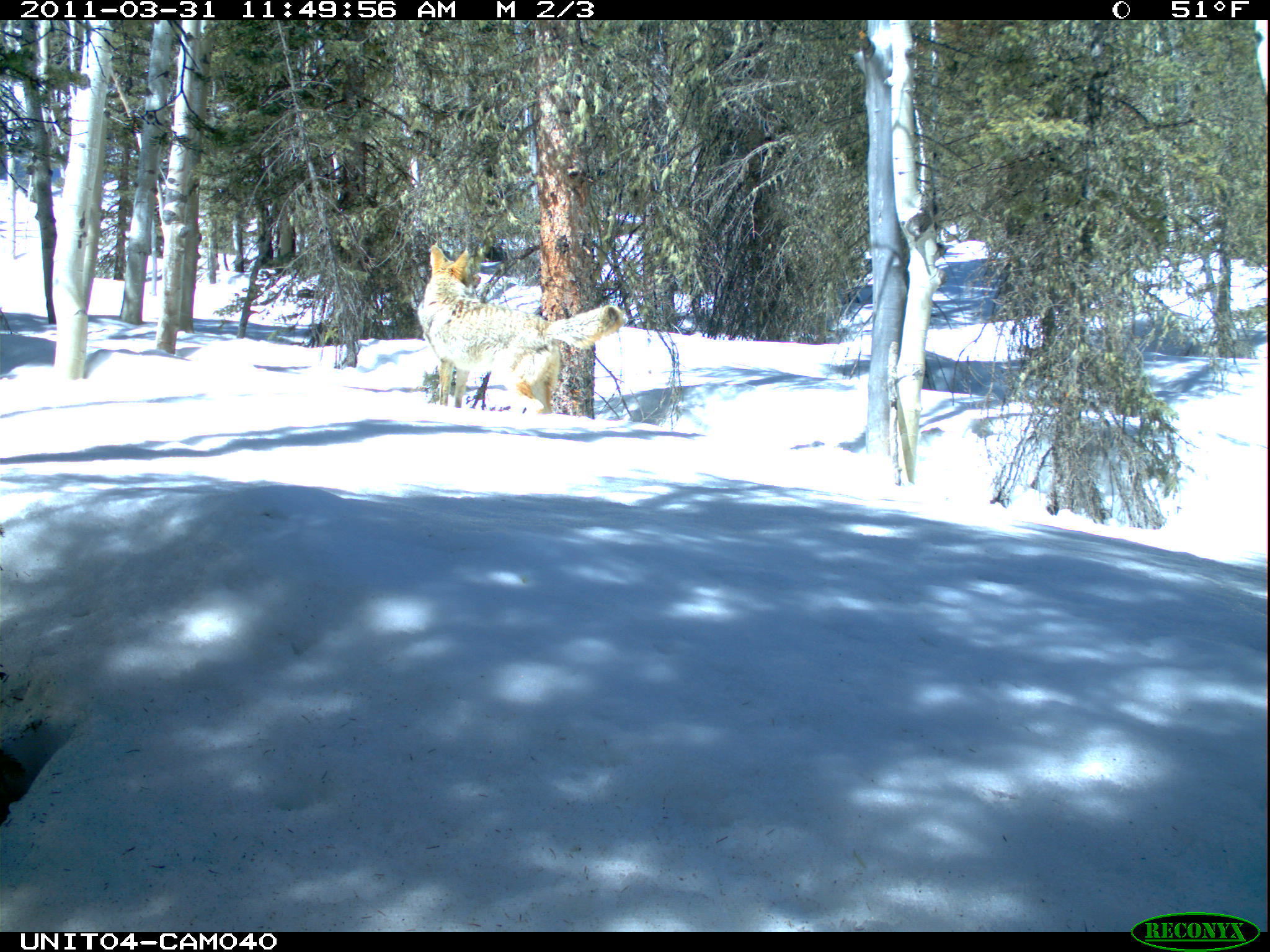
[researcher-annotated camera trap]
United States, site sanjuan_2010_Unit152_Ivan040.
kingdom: Animalia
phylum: Chordata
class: Mammalia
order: Carnivora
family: Canidae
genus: Canis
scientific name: Canis latrans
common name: coyote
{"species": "Canis latrans (coyote)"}